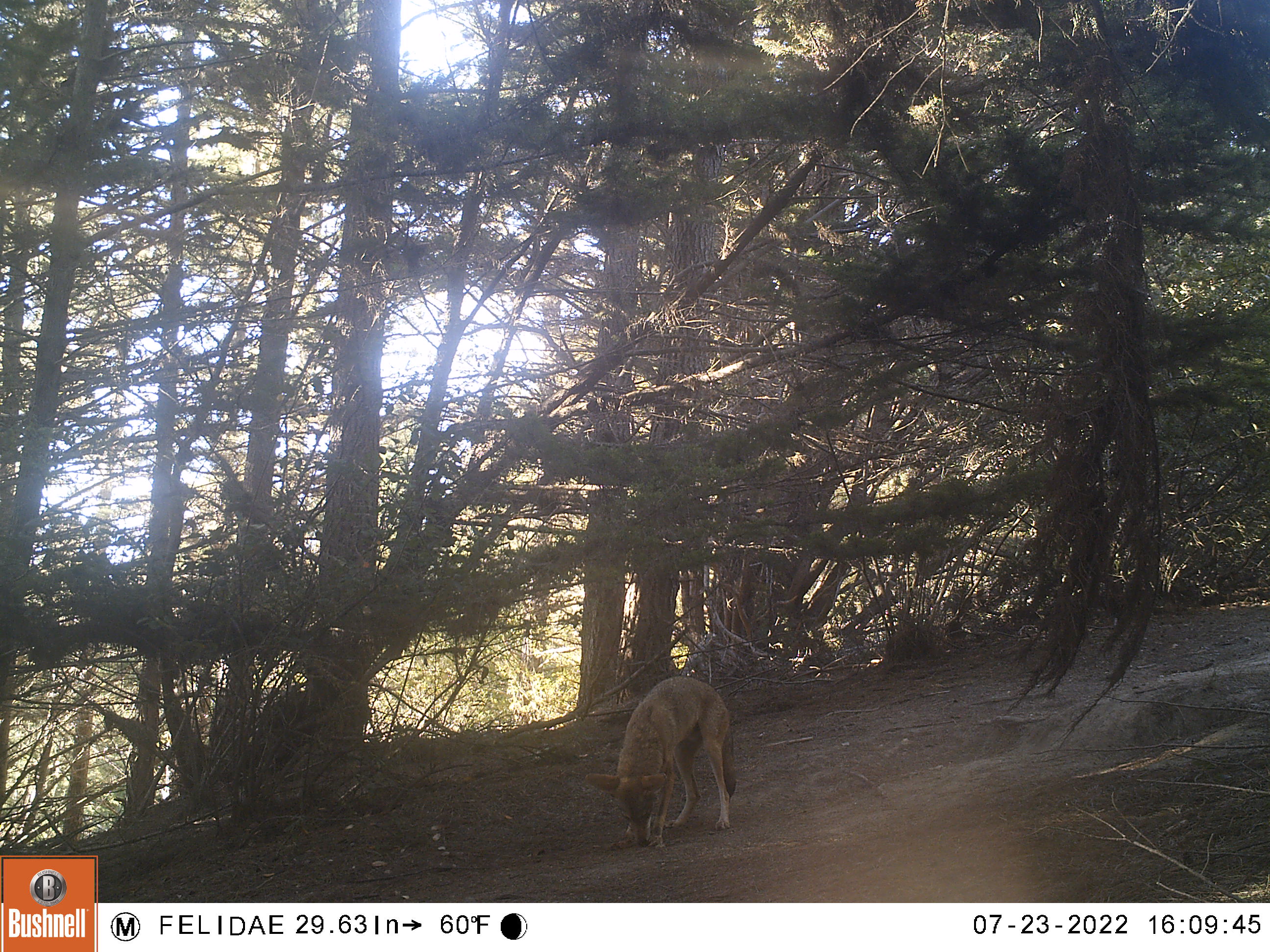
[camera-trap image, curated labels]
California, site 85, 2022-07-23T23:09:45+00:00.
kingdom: Animalia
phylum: Chordata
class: Mammalia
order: Carnivora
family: Canidae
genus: Canis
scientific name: Canis latrans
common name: coyote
Coyote (Canis latrans).